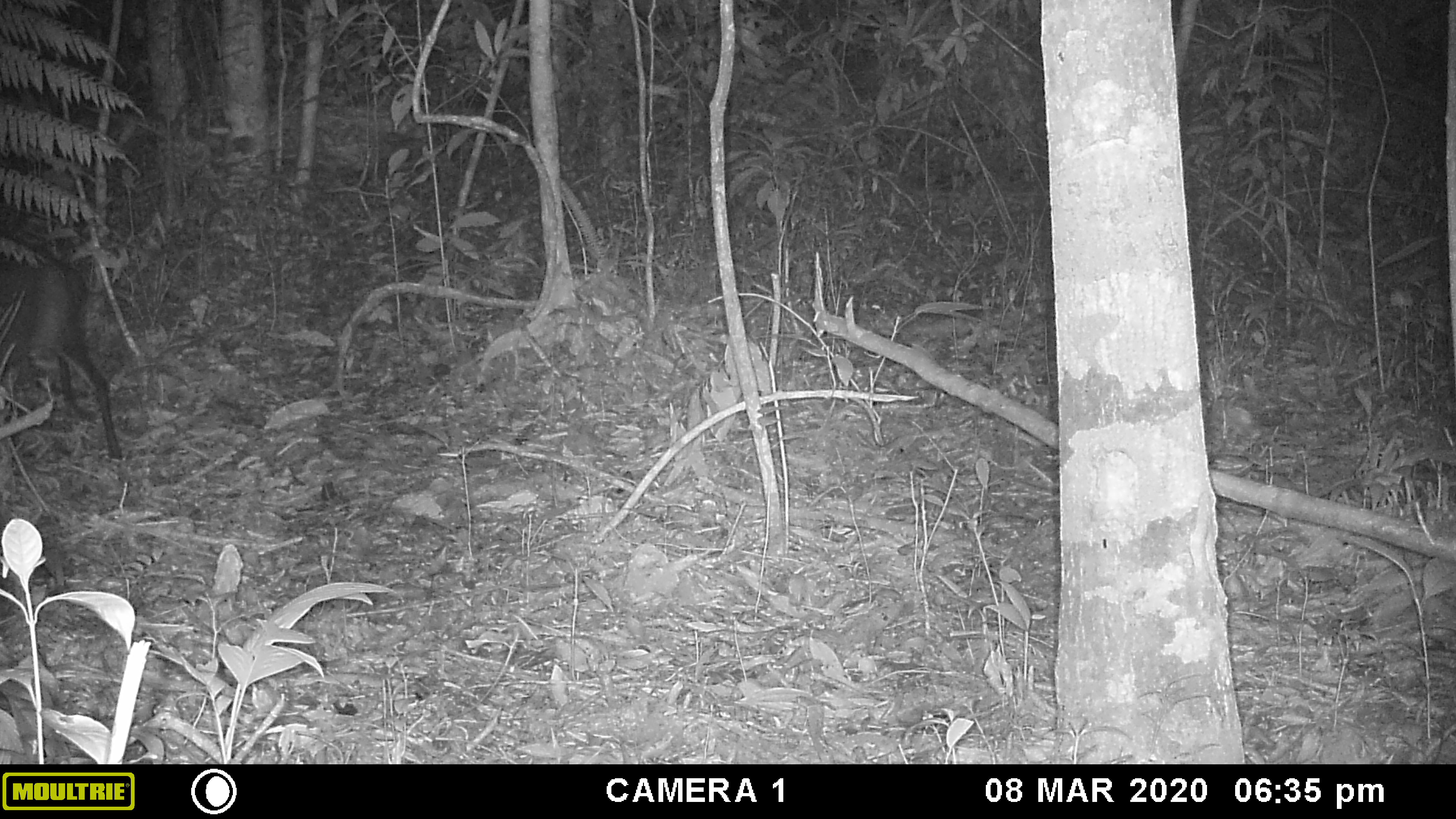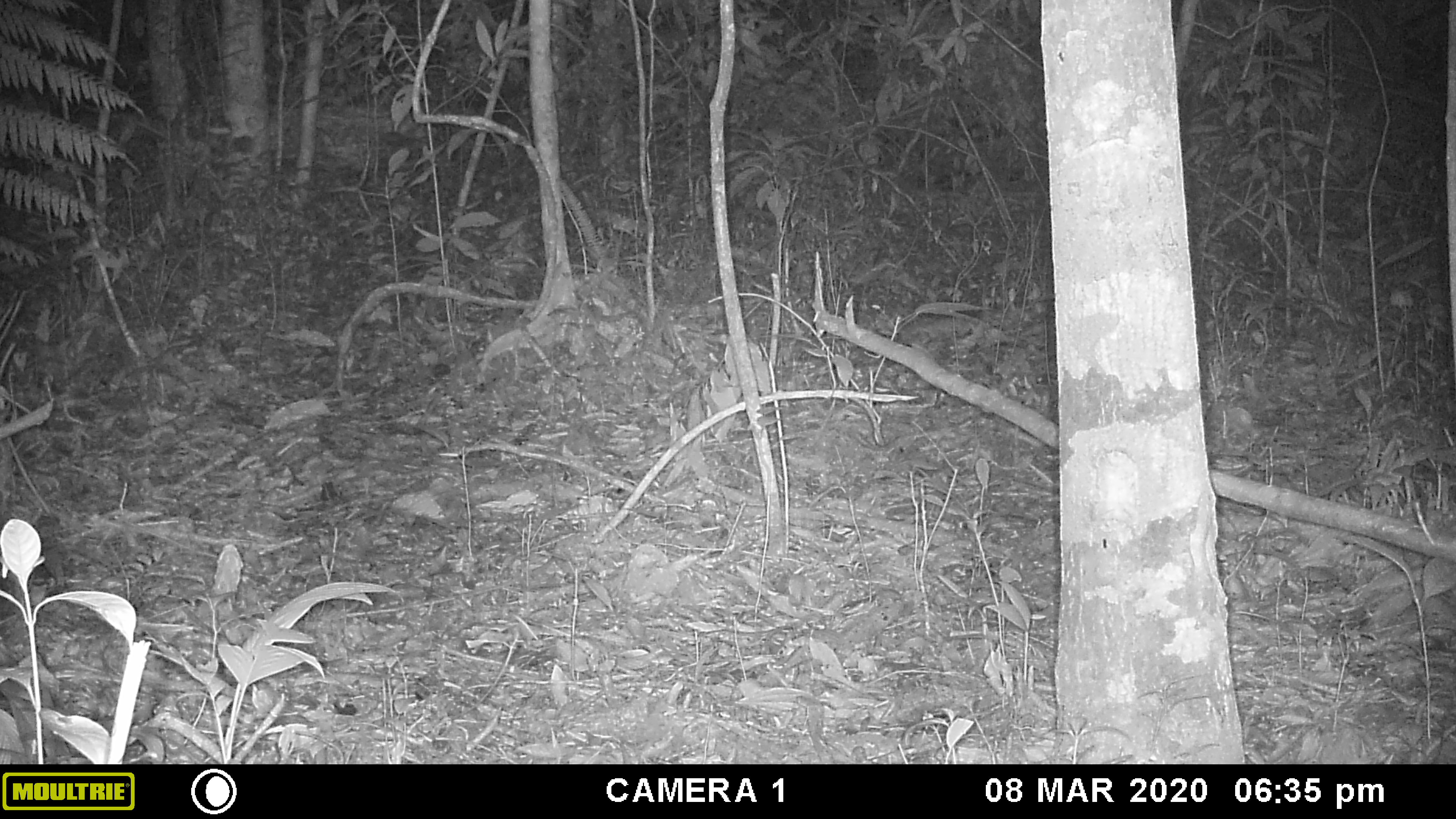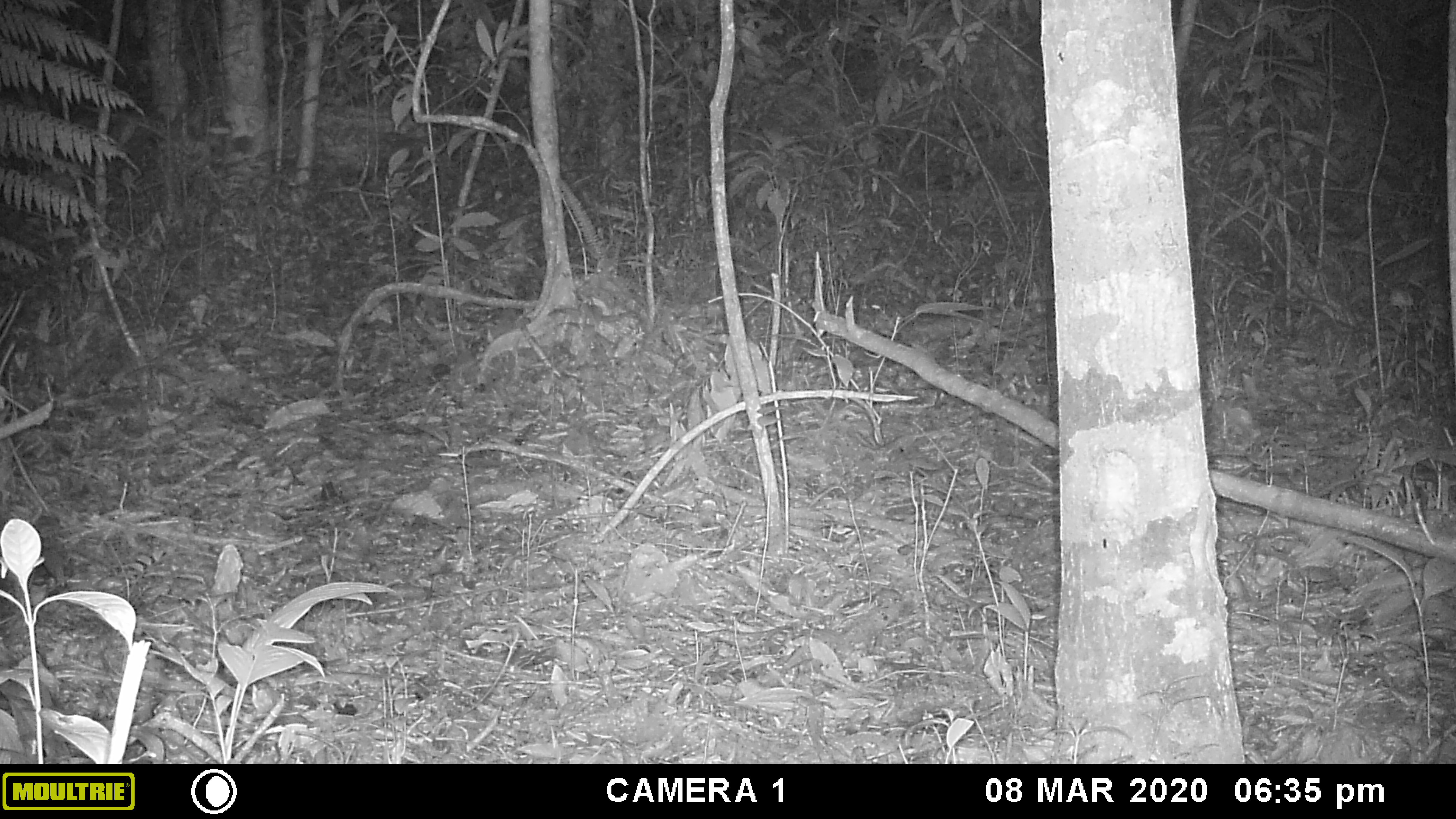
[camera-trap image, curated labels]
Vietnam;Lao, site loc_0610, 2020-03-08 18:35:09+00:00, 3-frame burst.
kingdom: Animalia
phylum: Chordata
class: Mammalia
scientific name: Laurasiatheria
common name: ungulate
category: unidentified ungulates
Unidentified ungulates (ungulate) (Laurasiatheria). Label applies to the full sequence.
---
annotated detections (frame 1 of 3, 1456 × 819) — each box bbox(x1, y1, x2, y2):
unidentified ungulates: bbox(0, 234, 122, 460)